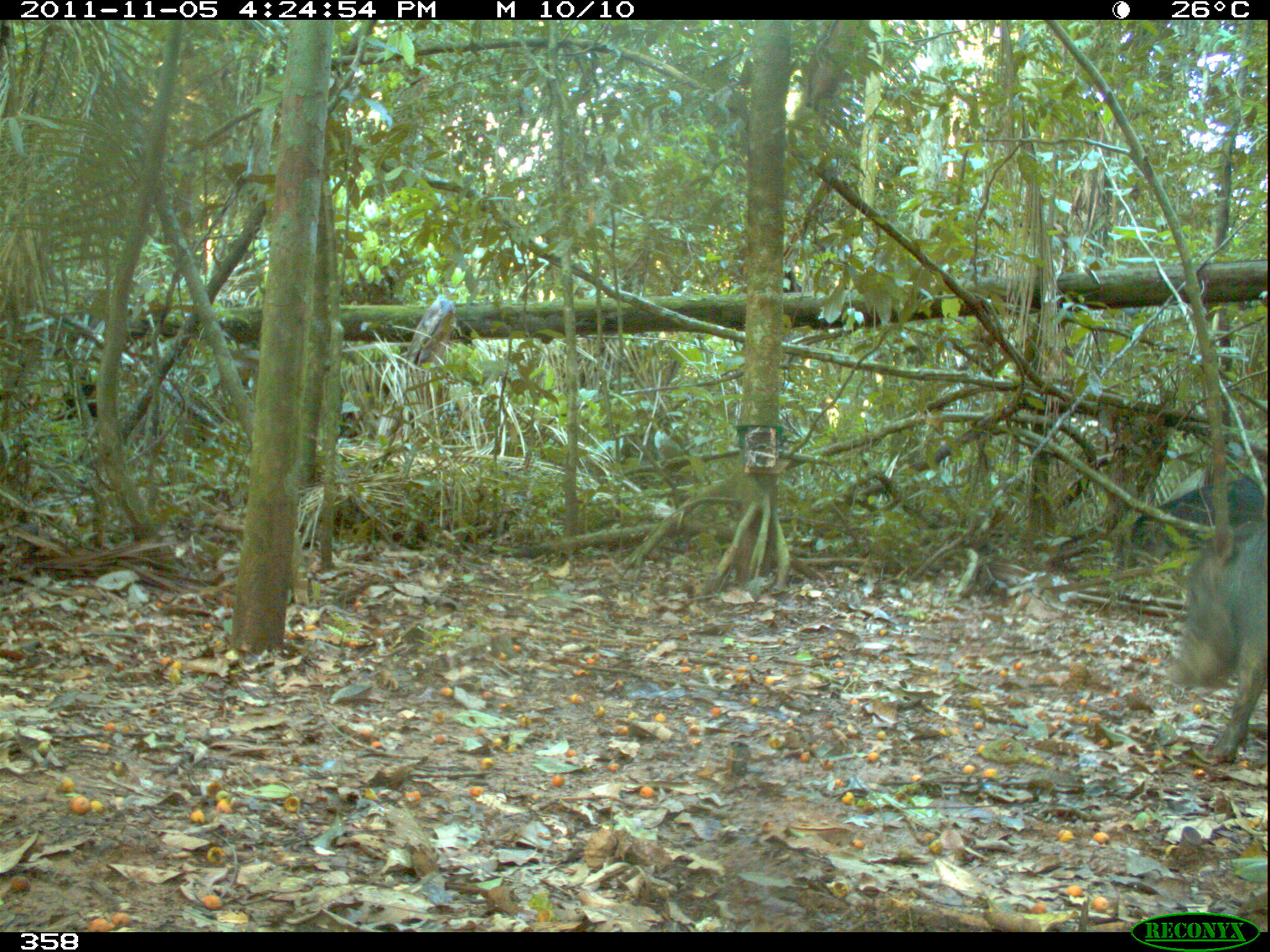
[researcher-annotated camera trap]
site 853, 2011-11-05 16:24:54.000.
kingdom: Animalia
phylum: Chordata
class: Mammalia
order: Artiodactyla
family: Tayassuidae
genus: Tayassu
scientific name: Tayassu pecari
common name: white-lipped peccary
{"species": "Tayassu pecari (white-lipped peccary)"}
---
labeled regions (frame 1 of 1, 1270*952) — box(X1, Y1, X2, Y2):
tayassu pecari: box(1166, 513, 1270, 765); box(1123, 471, 1270, 549)